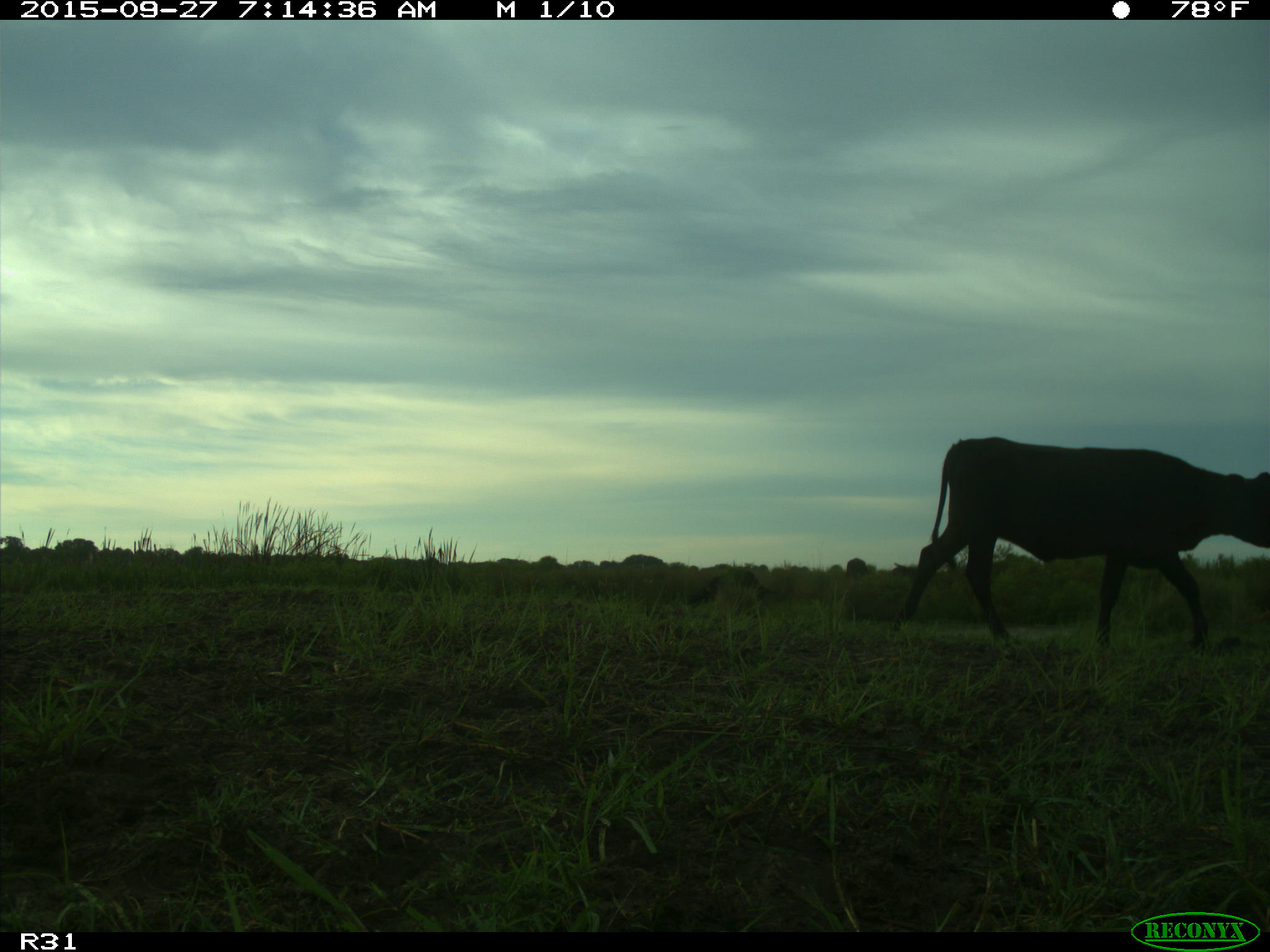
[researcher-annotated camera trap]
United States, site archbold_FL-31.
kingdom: Animalia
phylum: Chordata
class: Mammalia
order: Artiodactyla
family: Bovidae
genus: Bos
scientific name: Bos taurus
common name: domestic cow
Bos taurus (domestic cow).